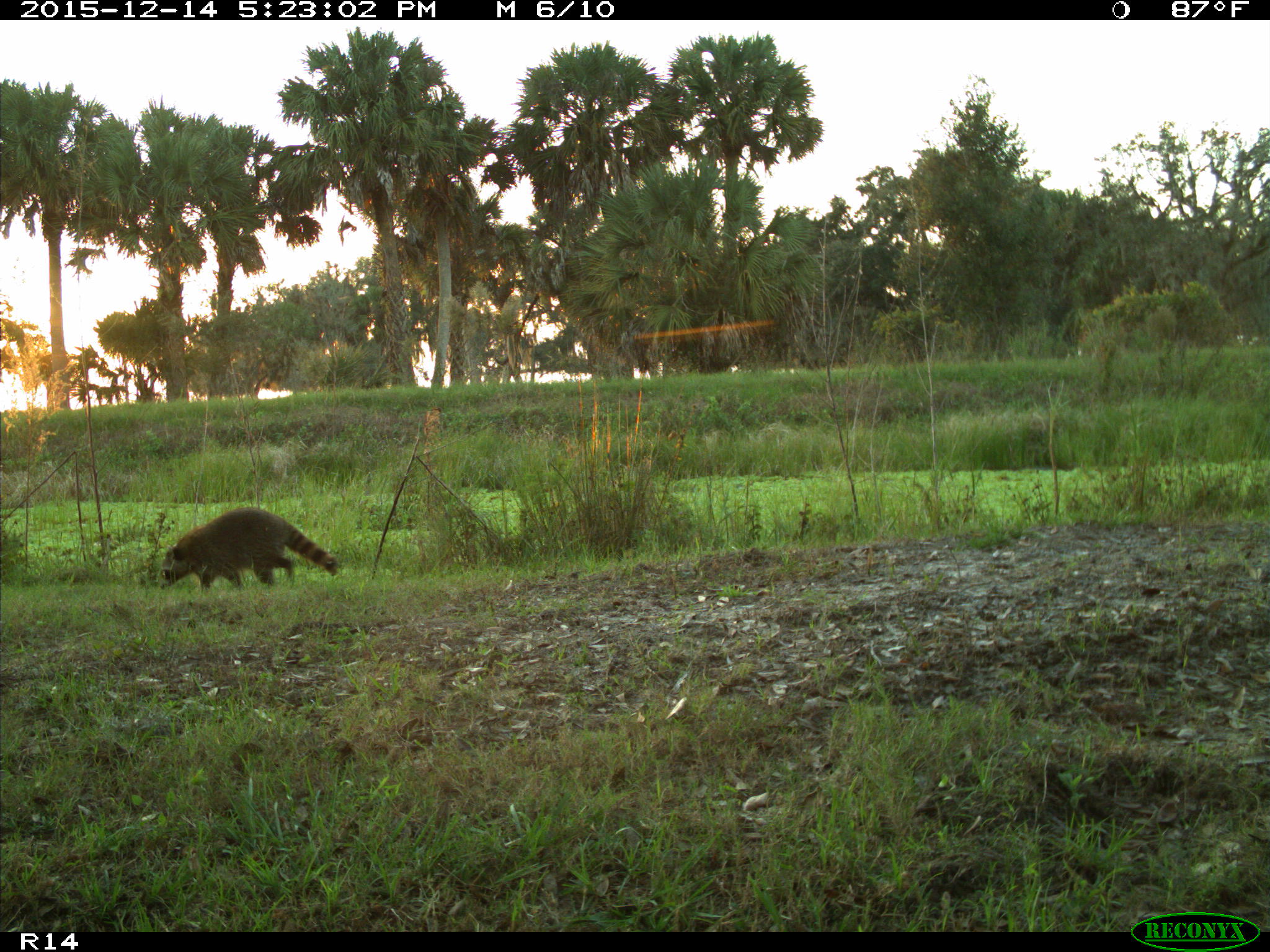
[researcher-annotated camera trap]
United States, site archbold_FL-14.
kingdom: Animalia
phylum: Chordata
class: Mammalia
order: Carnivora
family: Procyonidae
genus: Procyon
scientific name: Procyon lotor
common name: common raccoon